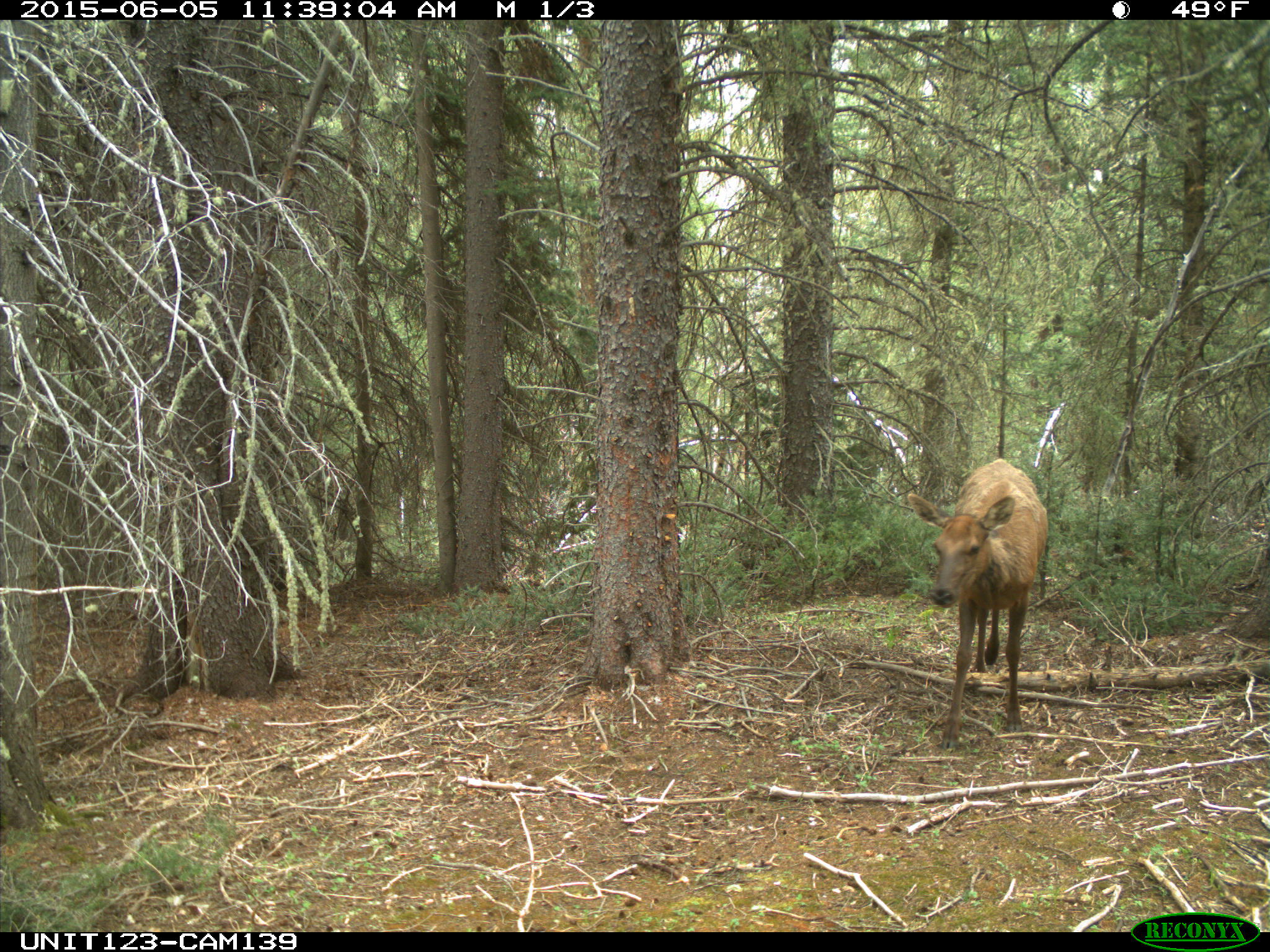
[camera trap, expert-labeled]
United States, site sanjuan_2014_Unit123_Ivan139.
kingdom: Animalia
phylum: Chordata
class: Mammalia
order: Artiodactyla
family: Cervidae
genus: Cervus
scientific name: Cervus elaphus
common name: red deer